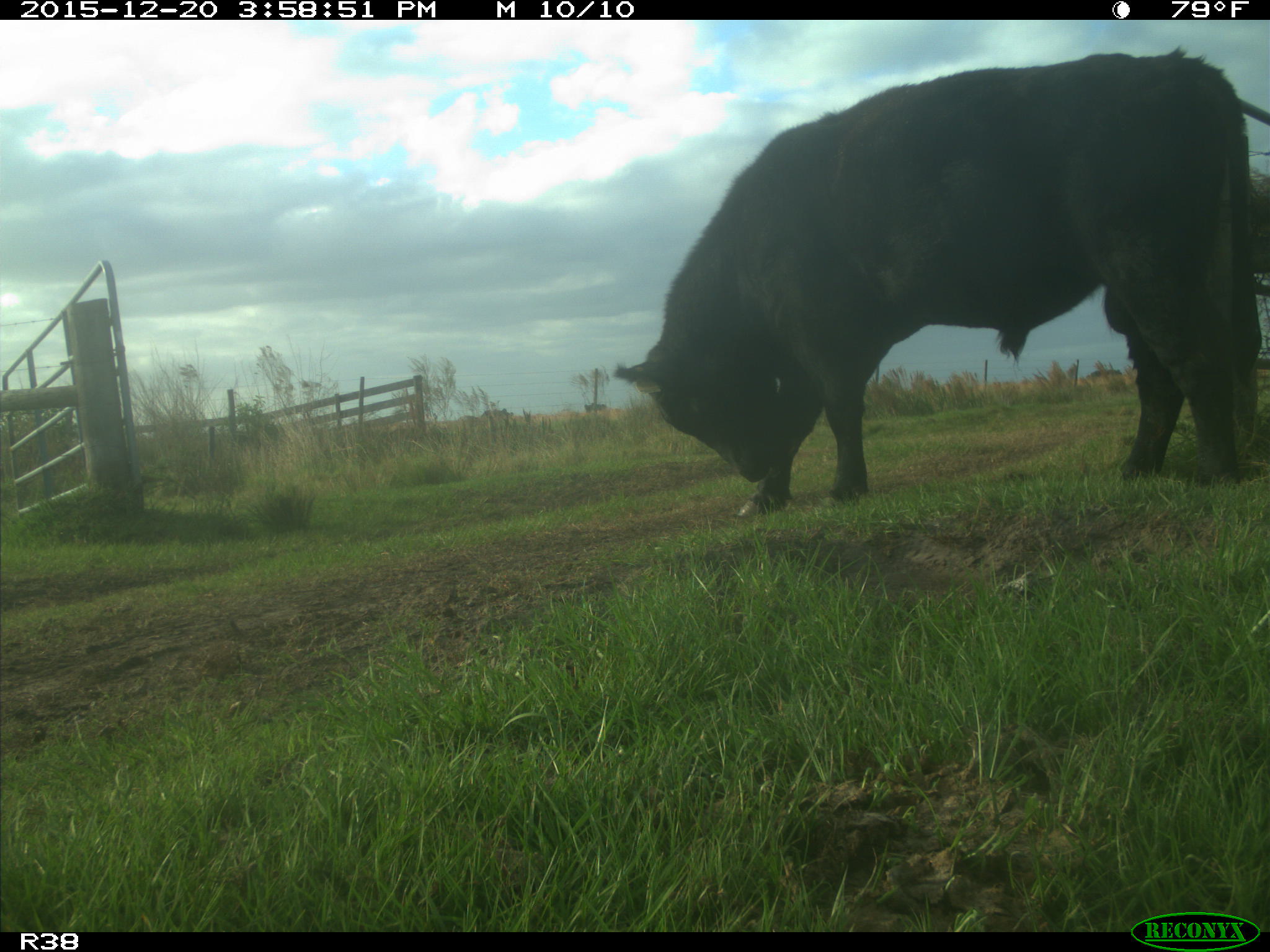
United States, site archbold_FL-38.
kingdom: Animalia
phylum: Chordata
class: Mammalia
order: Artiodactyla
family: Bovidae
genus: Bos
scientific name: Bos taurus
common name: domestic cow